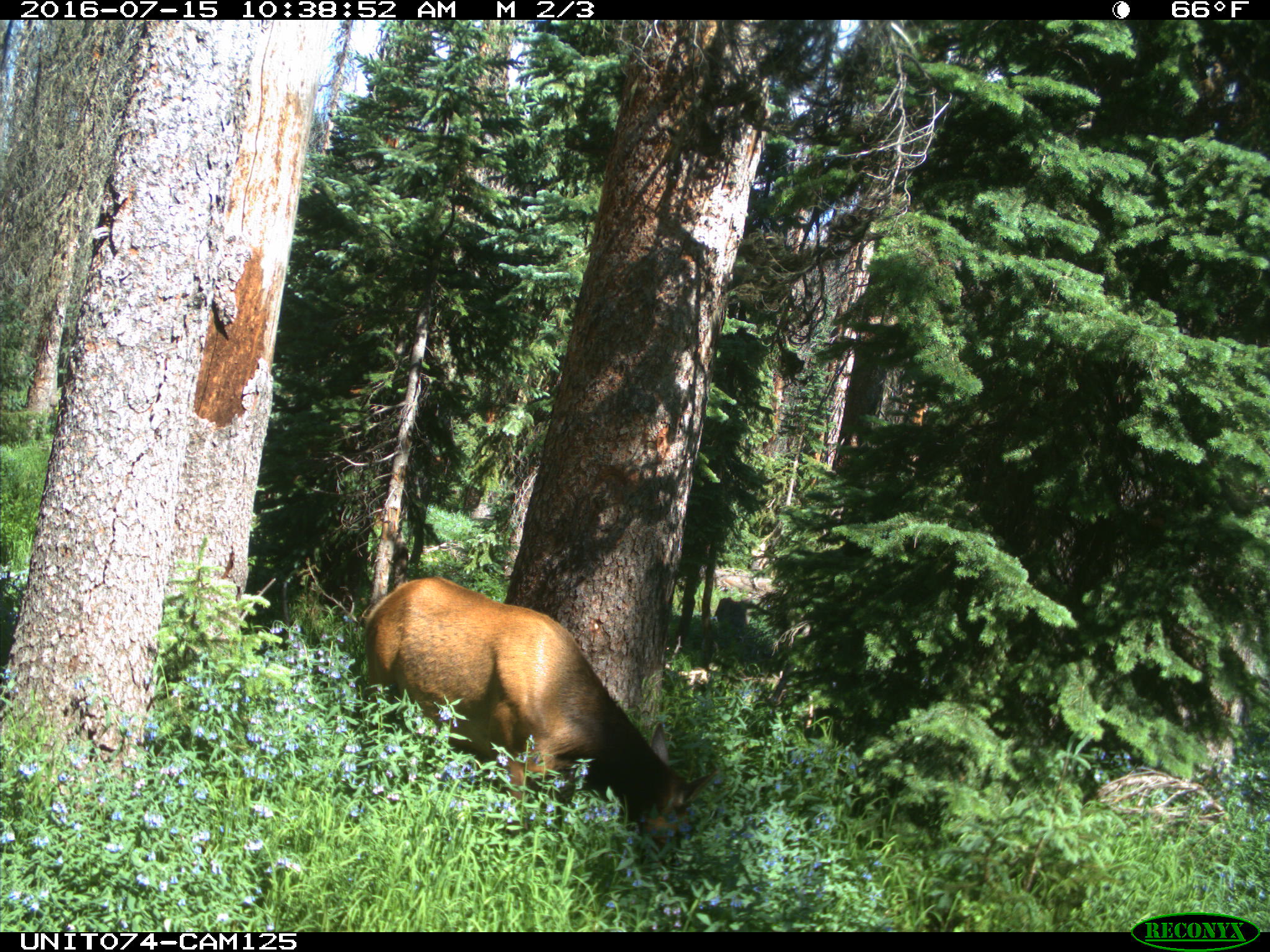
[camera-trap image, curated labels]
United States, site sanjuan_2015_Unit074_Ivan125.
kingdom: Animalia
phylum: Chordata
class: Mammalia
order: Artiodactyla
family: Cervidae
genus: Cervus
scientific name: Cervus elaphus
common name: red deer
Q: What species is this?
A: Cervus elaphus (red deer).